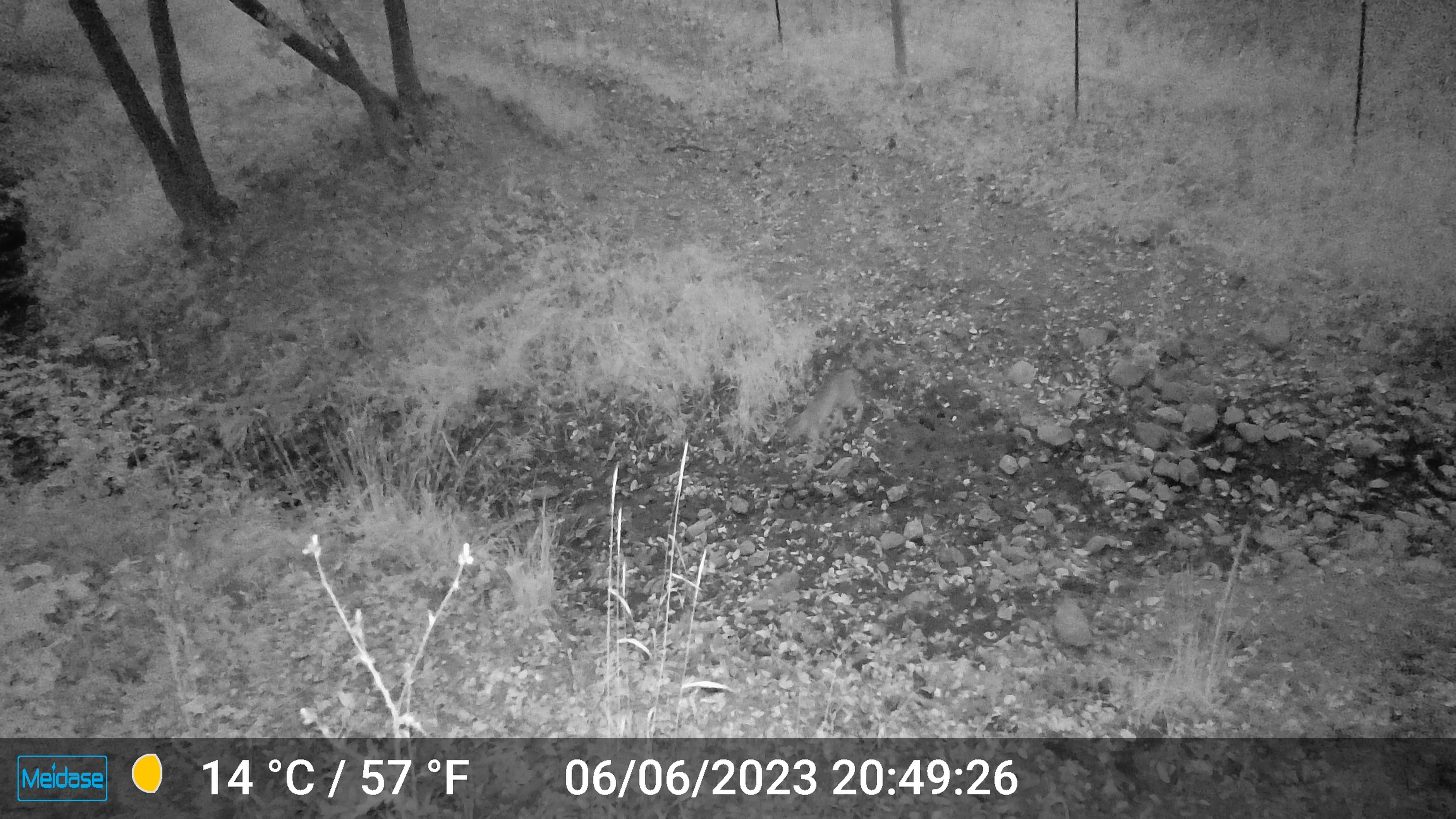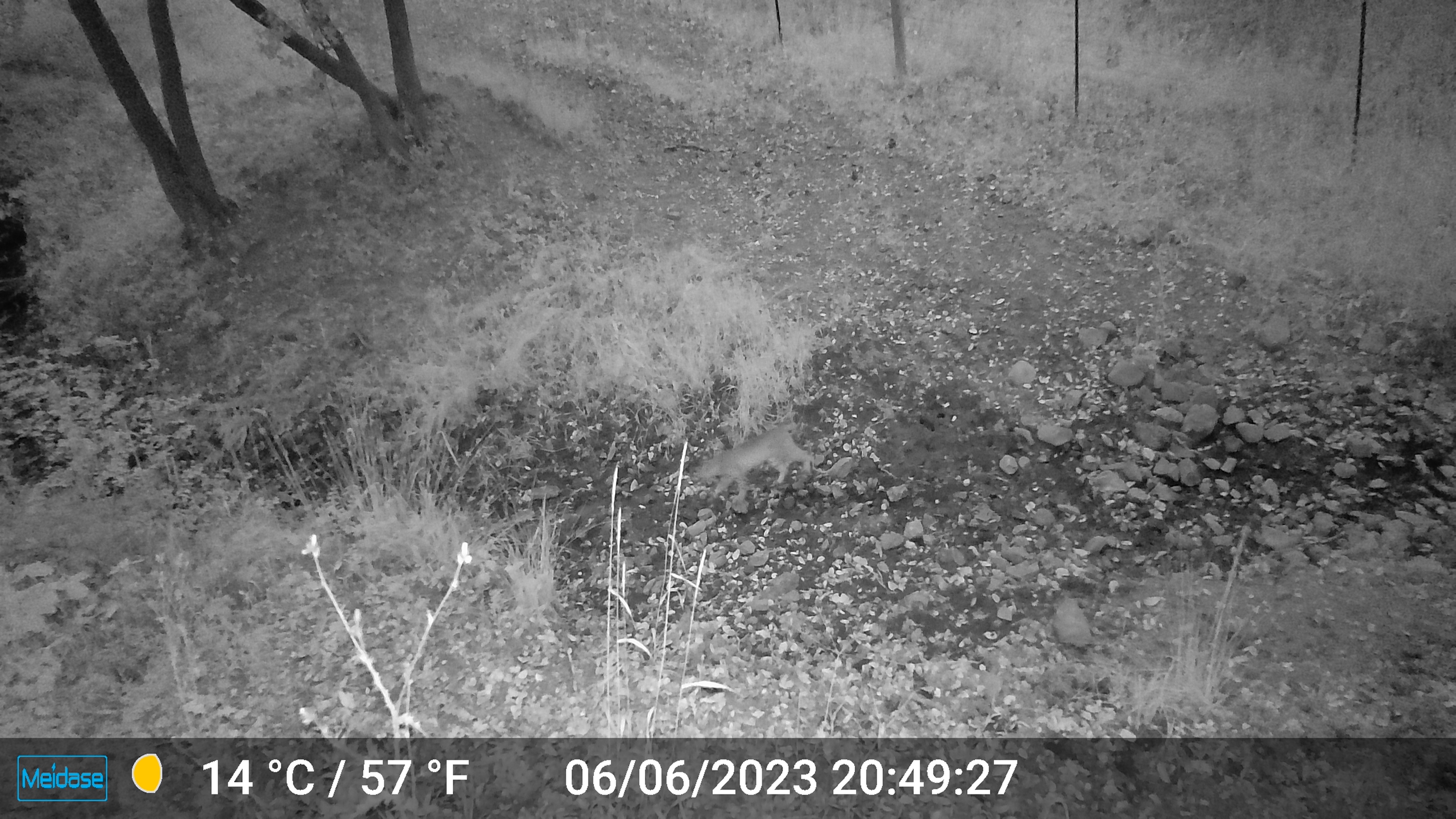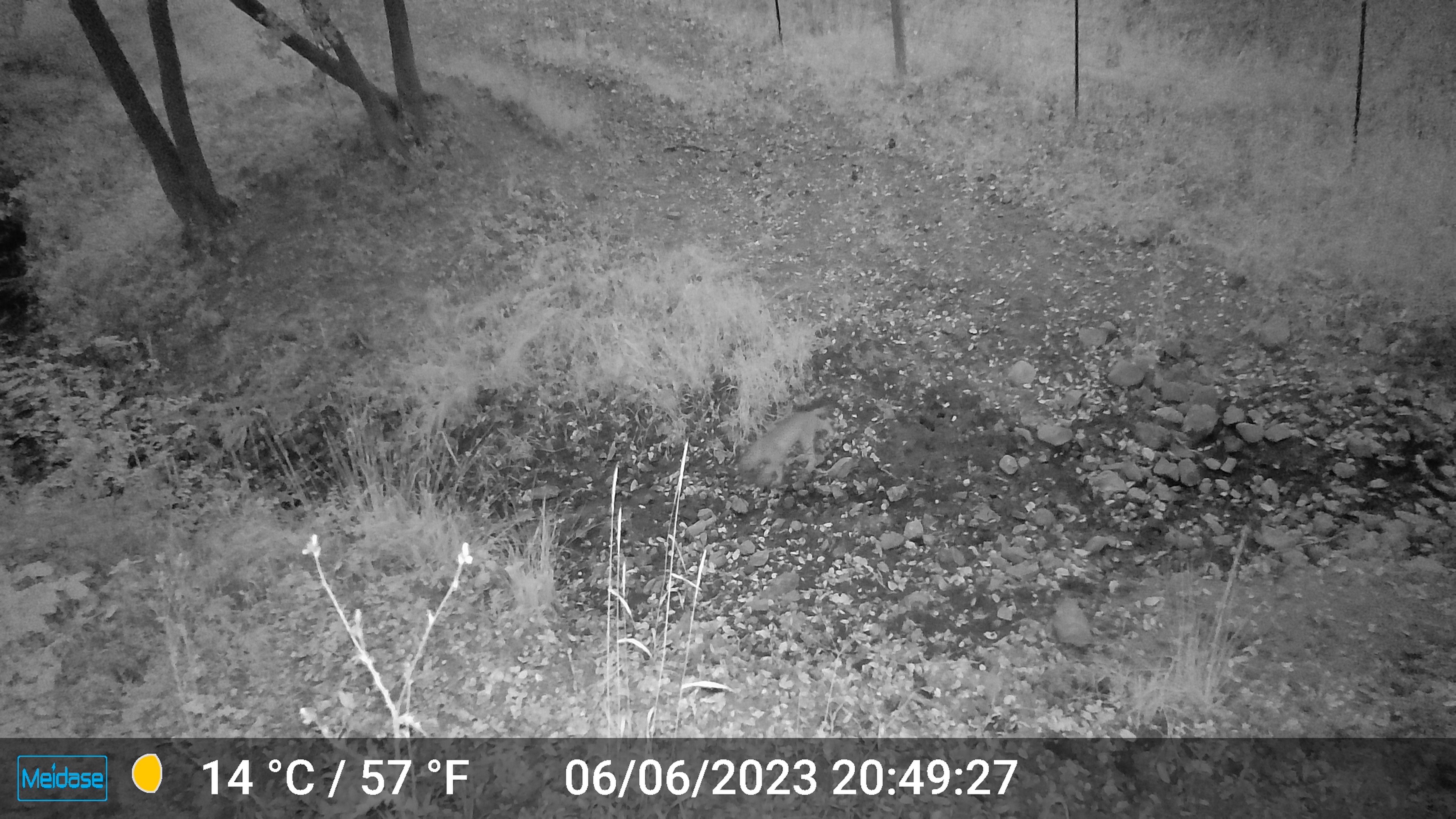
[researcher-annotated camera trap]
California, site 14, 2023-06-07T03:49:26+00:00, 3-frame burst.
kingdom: Animalia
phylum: Chordata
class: Mammalia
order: Carnivora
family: Felidae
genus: Lynx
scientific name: Lynx rufus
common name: bobcat